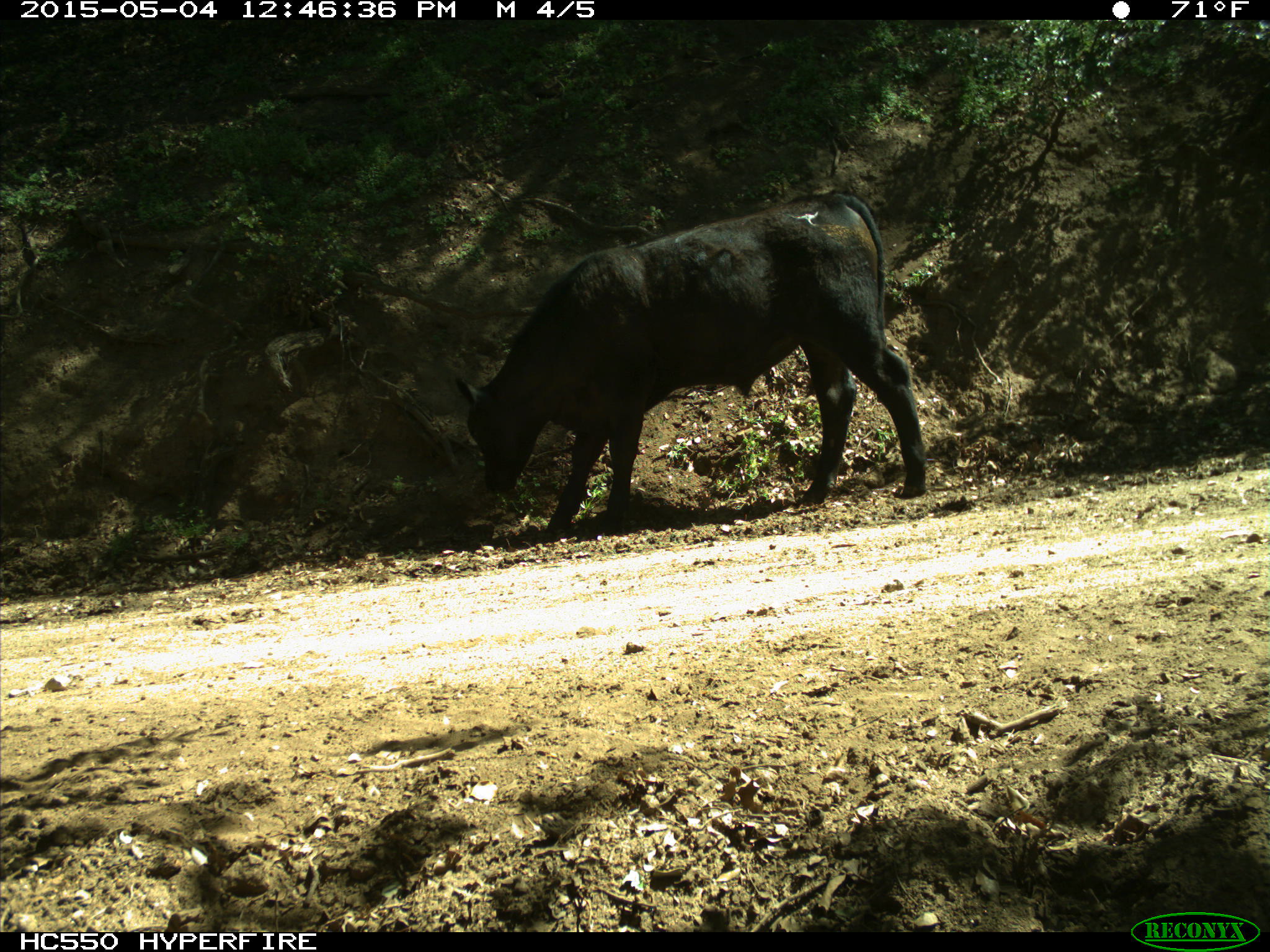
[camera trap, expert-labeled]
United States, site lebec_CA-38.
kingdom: Animalia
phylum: Chordata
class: Mammalia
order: Artiodactyla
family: Bovidae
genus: Bos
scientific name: Bos taurus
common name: domestic cow